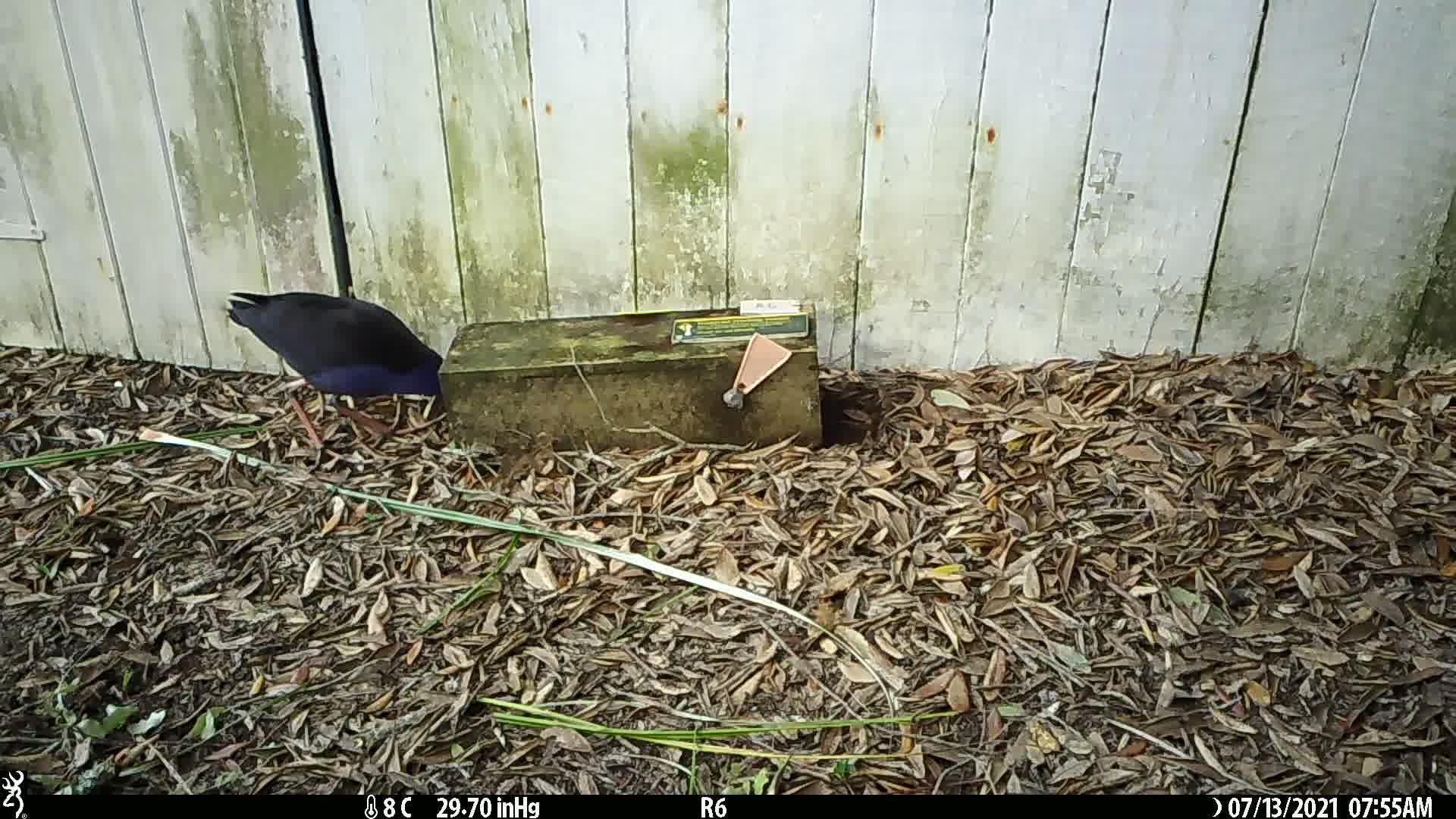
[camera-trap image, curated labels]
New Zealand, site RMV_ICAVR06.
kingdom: Animalia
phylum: Chordata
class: Aves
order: Gruiformes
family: Rallidae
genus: Porphyrio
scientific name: Porphyrio melanotus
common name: australasian swamphen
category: pukeko